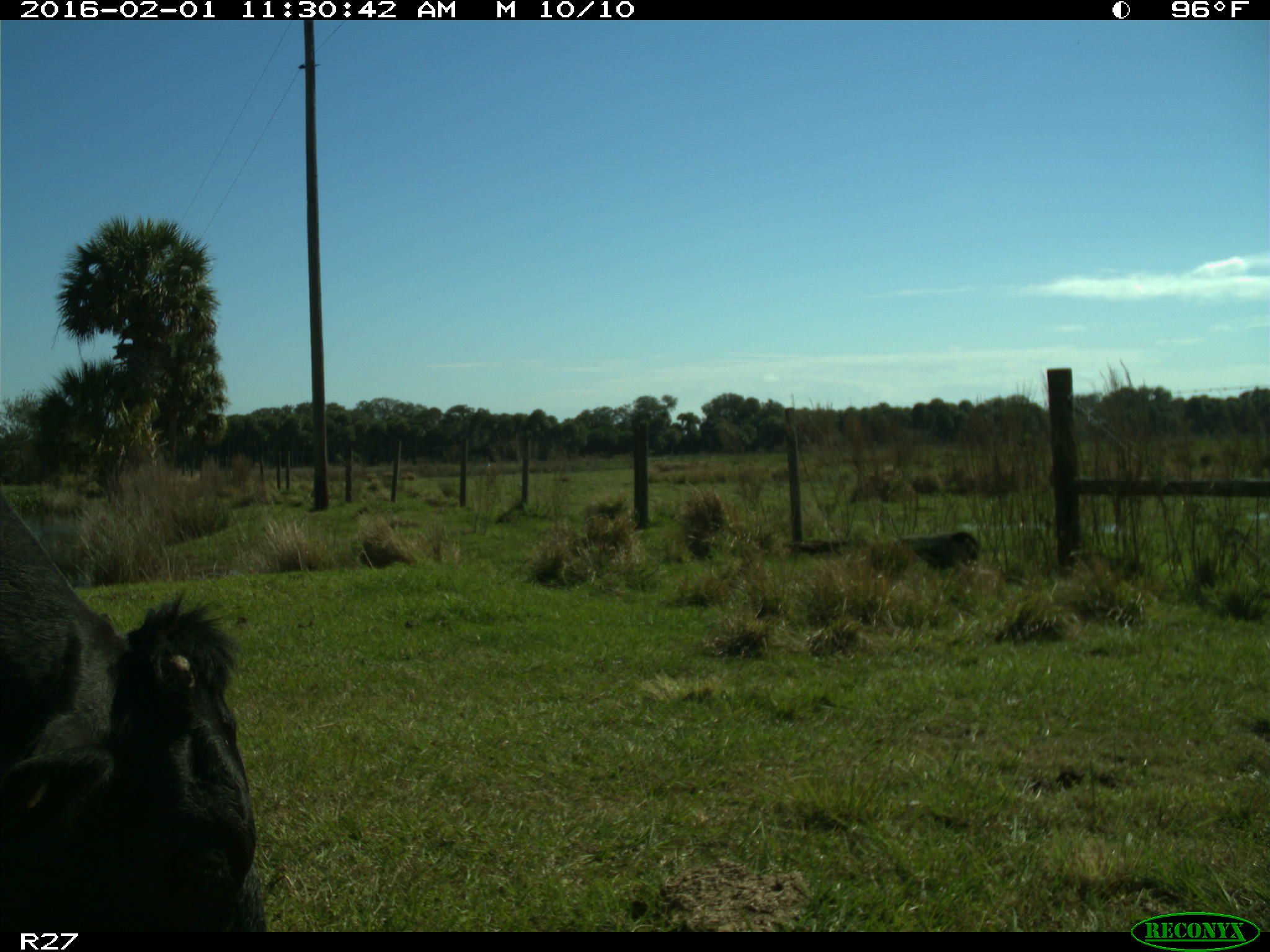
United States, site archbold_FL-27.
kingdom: Animalia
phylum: Chordata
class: Mammalia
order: Artiodactyla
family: Bovidae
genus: Bos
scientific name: Bos taurus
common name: domestic cow